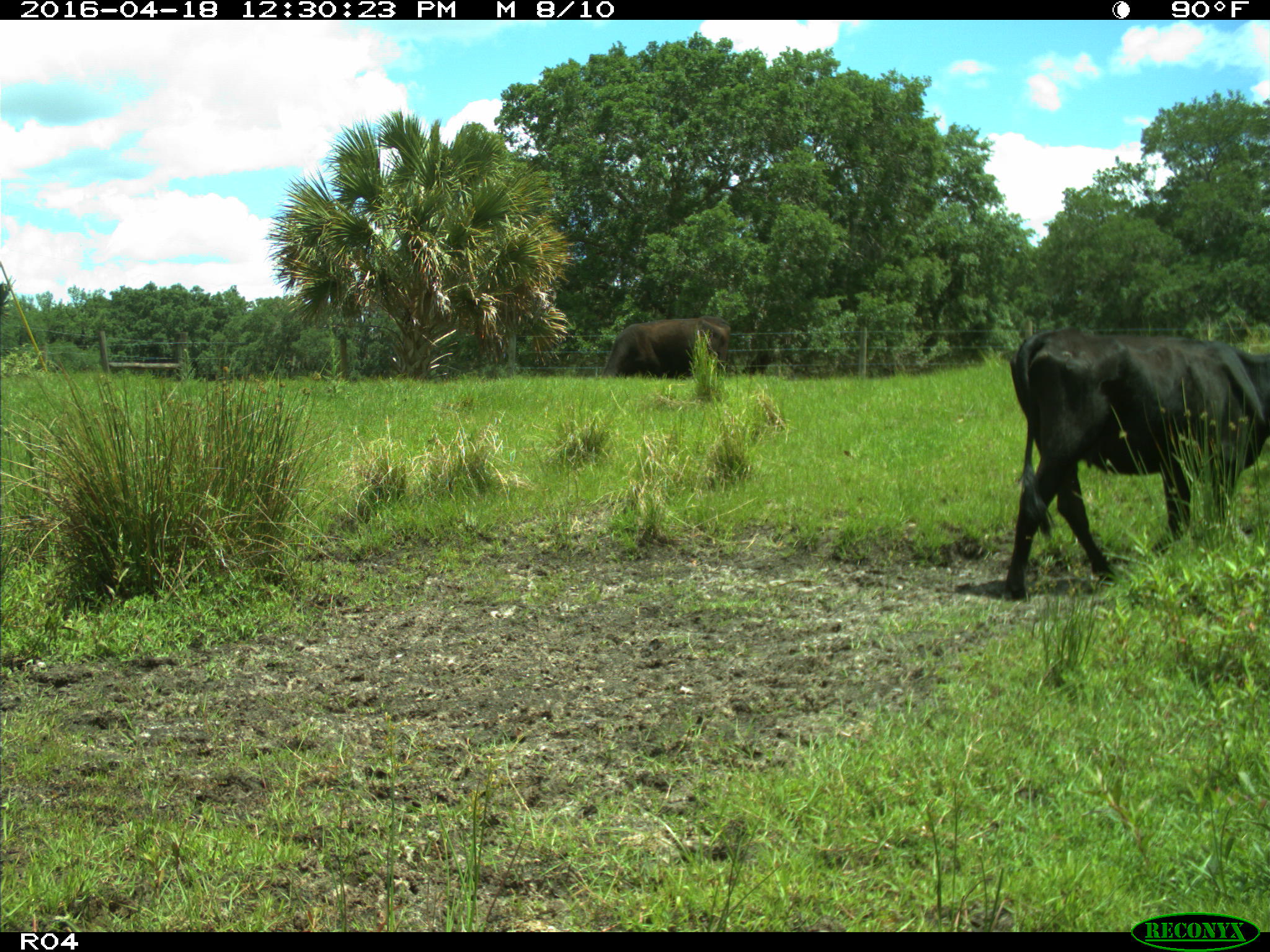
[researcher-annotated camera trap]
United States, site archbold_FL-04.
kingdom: Animalia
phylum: Chordata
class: Mammalia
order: Artiodactyla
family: Bovidae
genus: Bos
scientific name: Bos taurus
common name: domestic cow